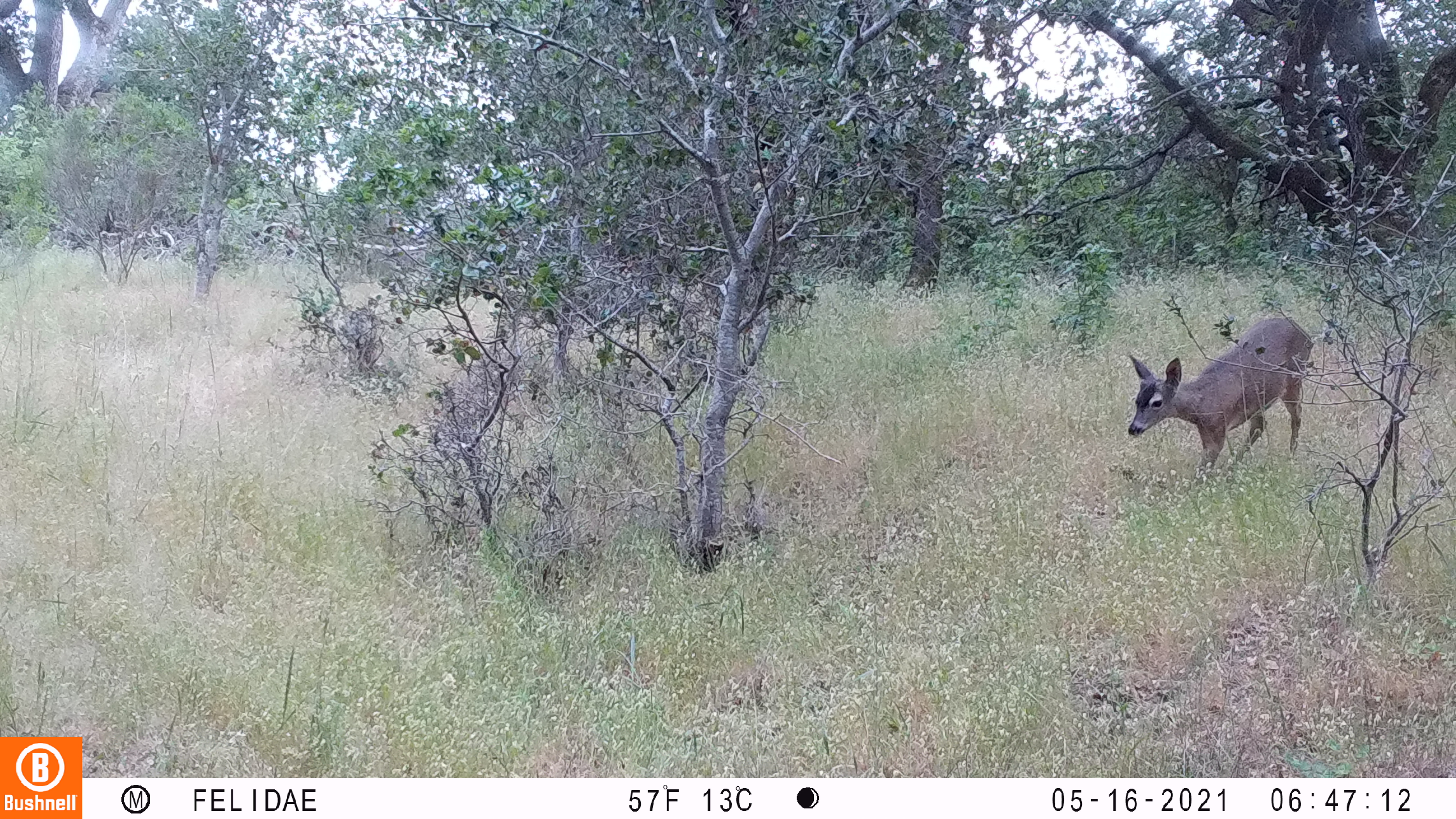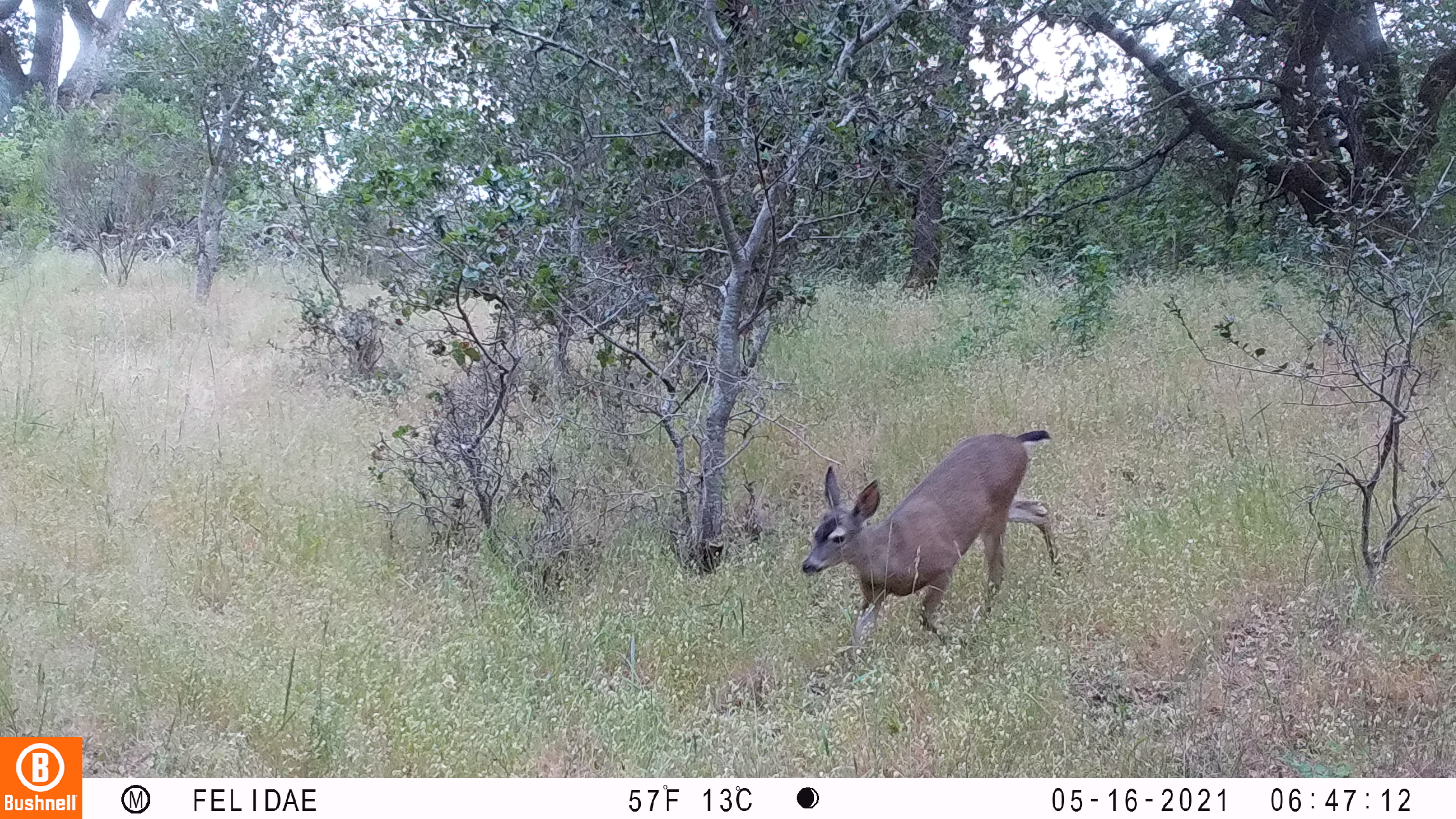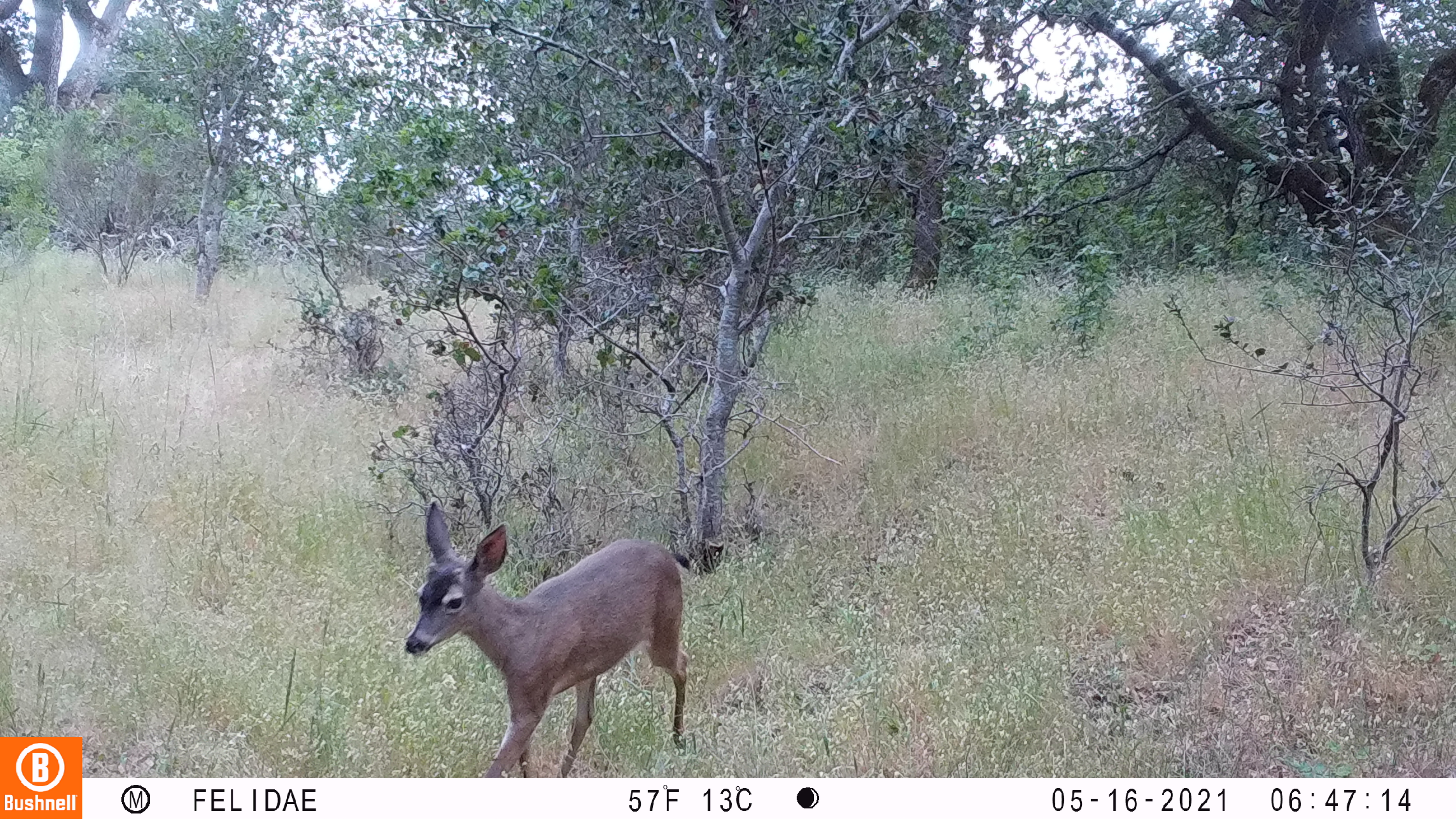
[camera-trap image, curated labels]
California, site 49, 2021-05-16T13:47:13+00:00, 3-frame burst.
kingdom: Animalia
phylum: Chordata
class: Mammalia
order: Artiodactyla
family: Cervidae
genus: Odocoileus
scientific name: Odocoileus hemionus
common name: mule deer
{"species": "mule deer (Odocoileus hemionus)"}